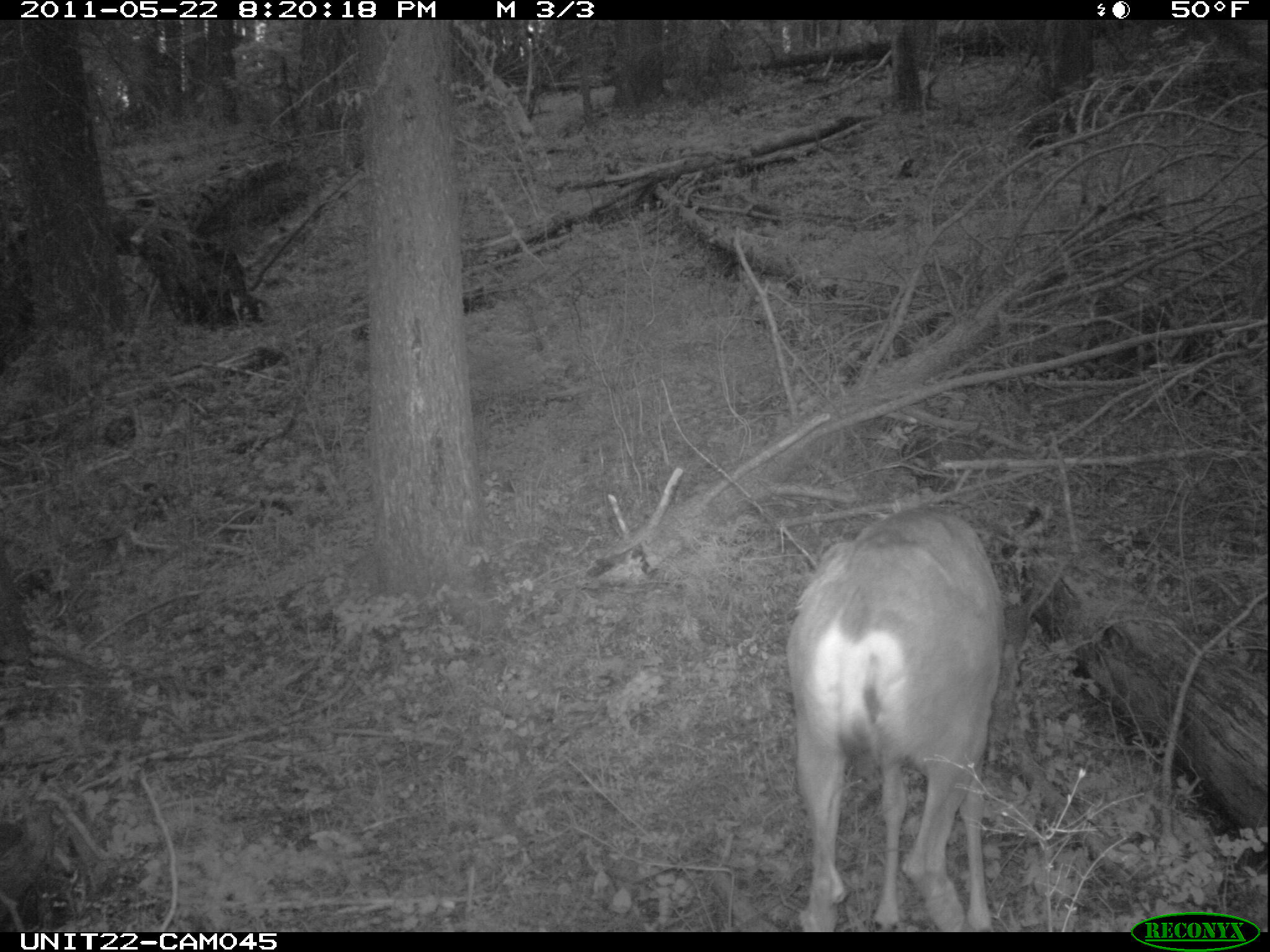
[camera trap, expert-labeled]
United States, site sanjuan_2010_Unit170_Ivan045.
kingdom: Animalia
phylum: Chordata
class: Mammalia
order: Artiodactyla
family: Cervidae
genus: Odocoileus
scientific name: Odocoileus hemionus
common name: mule deer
Odocoileus hemionus (mule deer).